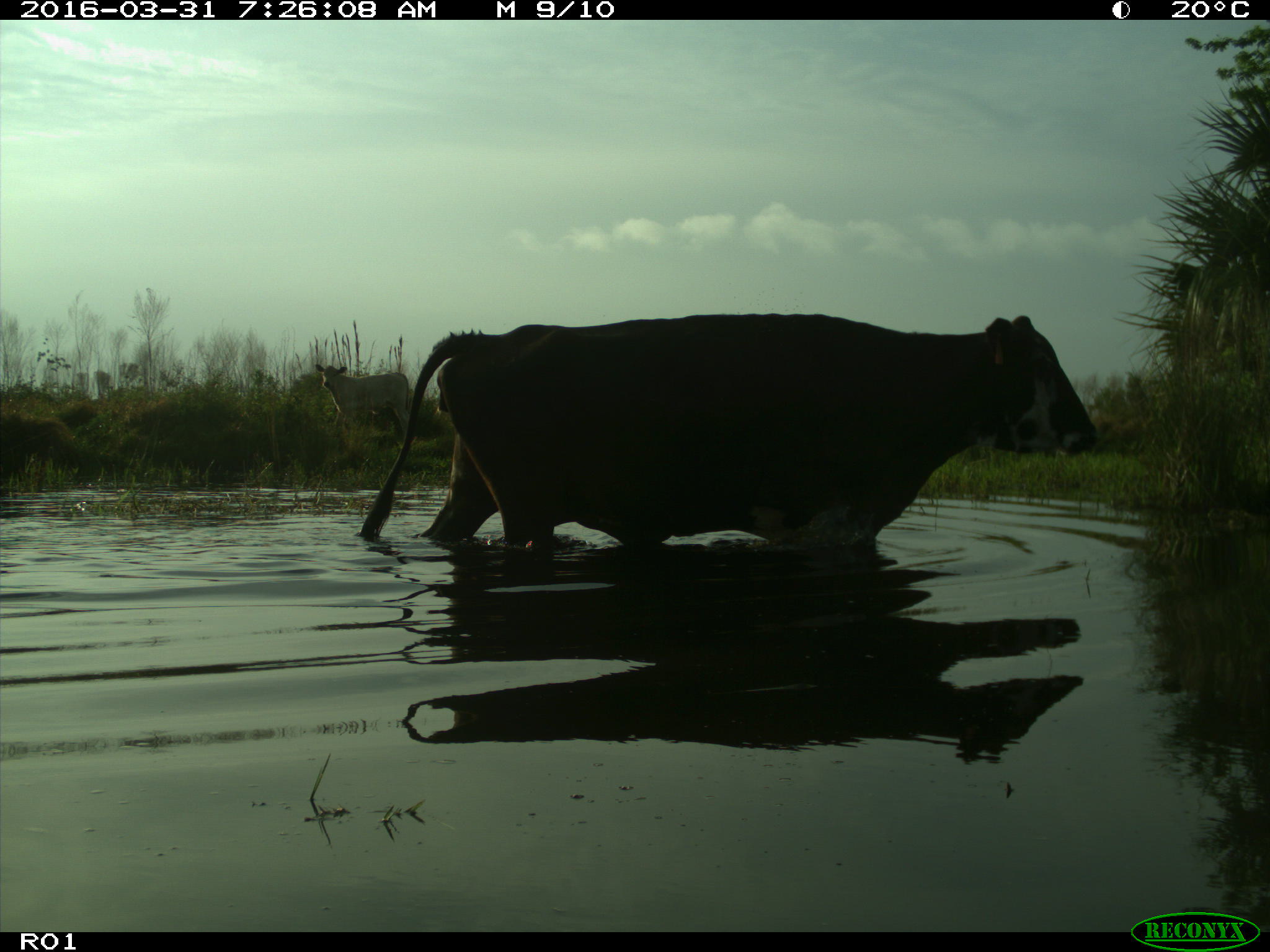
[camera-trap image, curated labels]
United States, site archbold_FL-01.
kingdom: Animalia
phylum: Chordata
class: Mammalia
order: Artiodactyla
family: Bovidae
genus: Bos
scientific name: Bos taurus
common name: domestic cow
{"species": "Bos taurus (domestic cow)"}